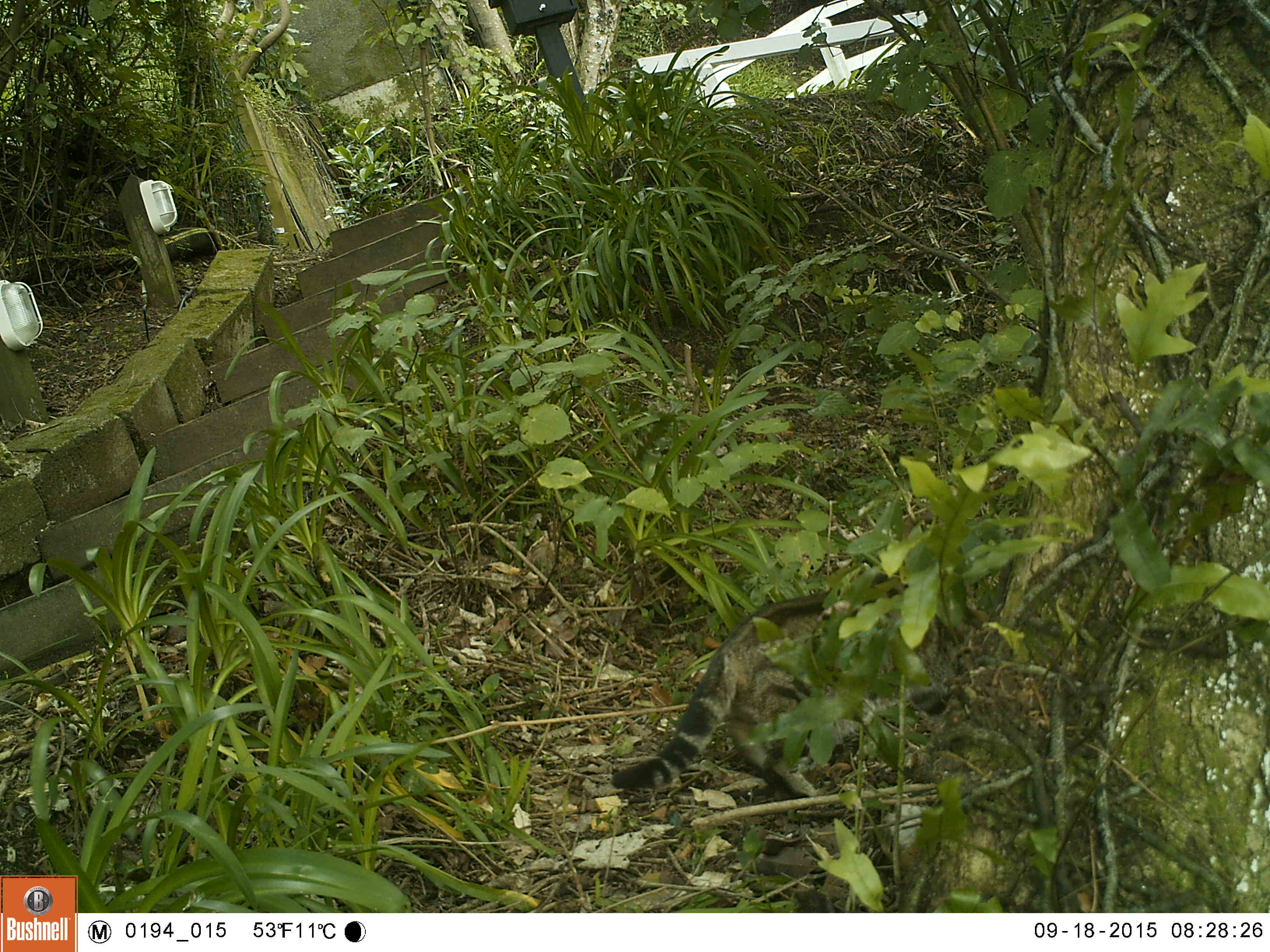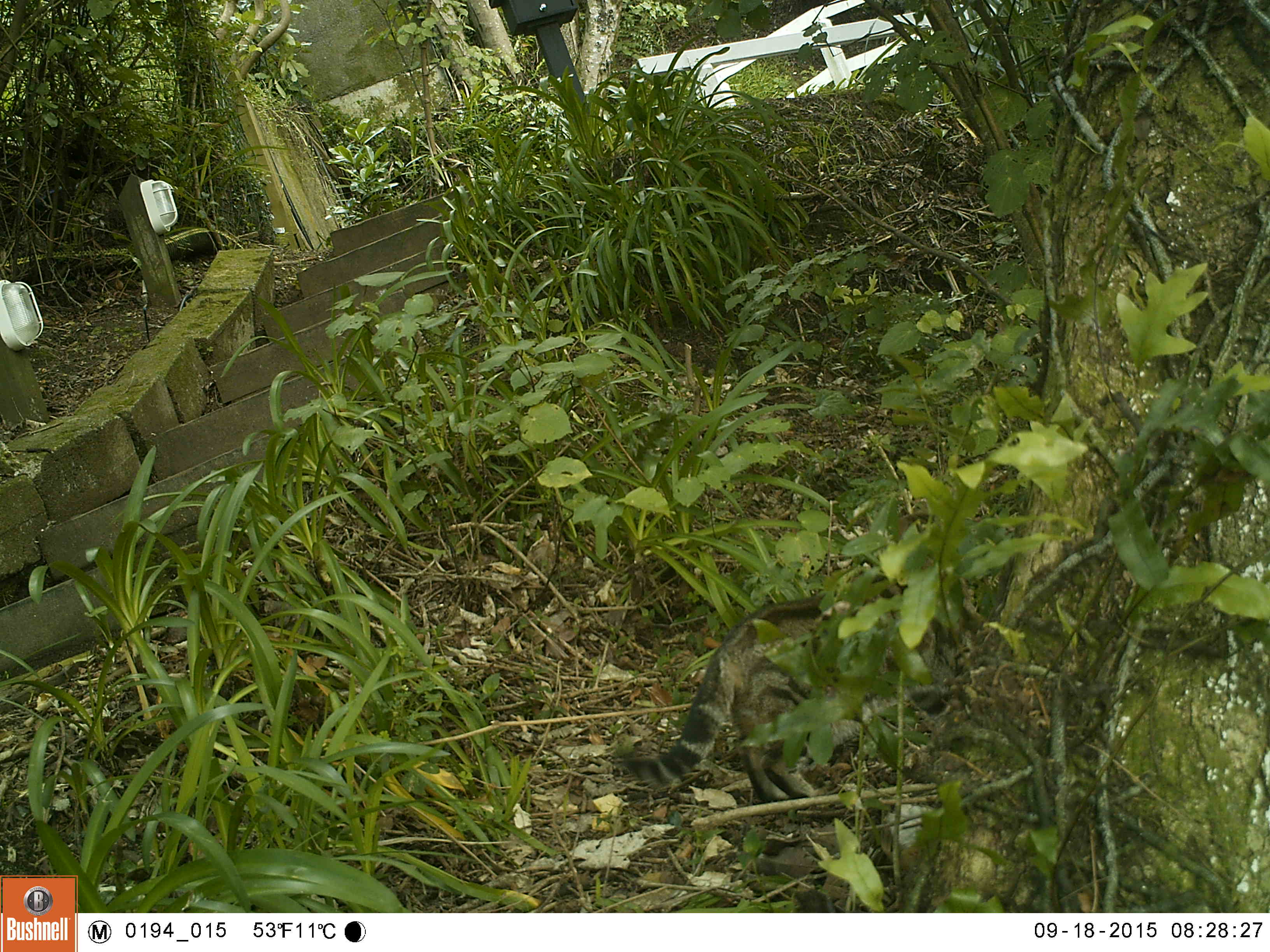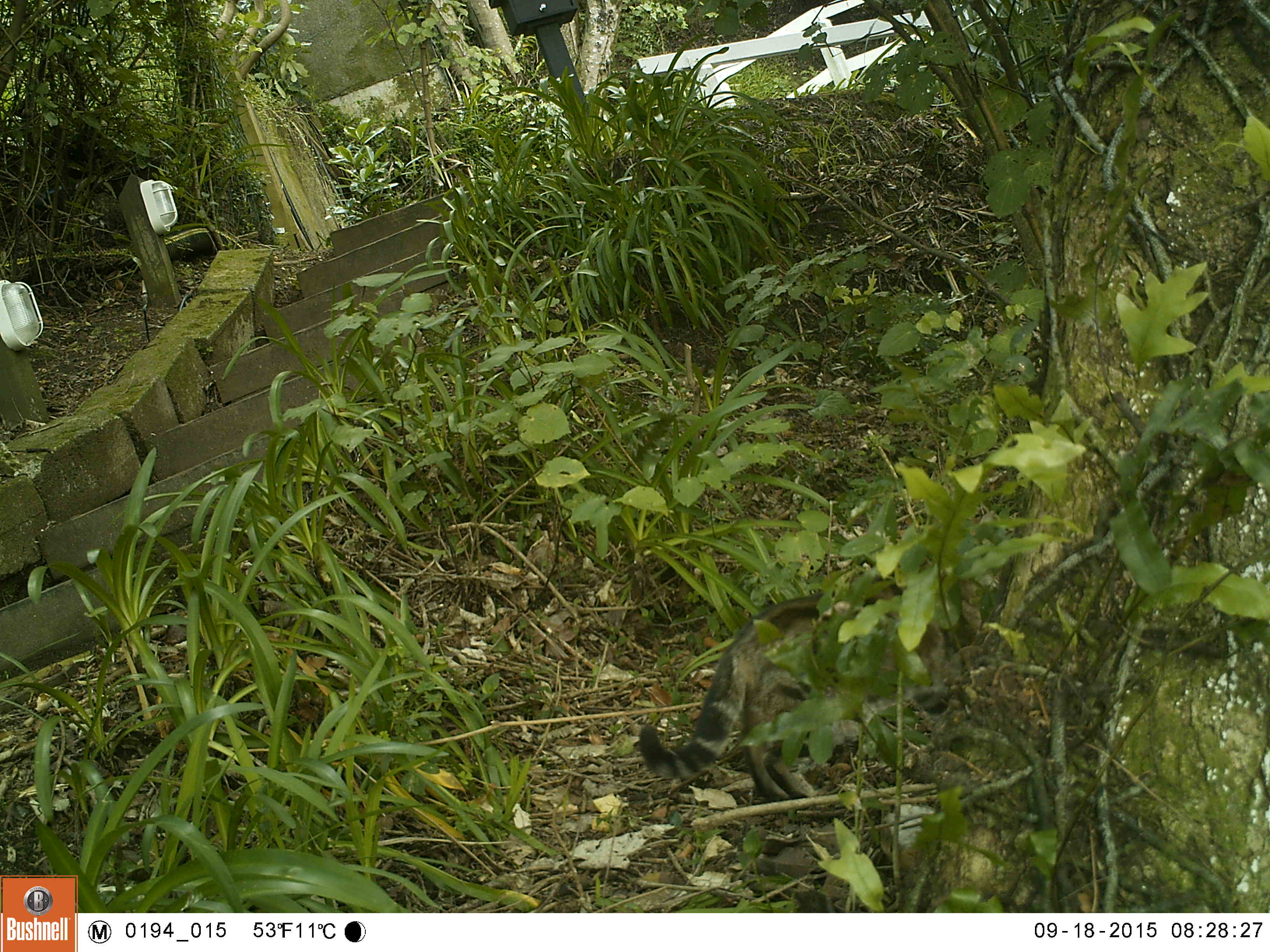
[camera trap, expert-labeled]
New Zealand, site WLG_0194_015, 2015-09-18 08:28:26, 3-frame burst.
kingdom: Animalia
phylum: Chordata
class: Mammalia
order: Carnivora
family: Felidae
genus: Felis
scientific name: Felis catus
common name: domestic cat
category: cat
Cat (domestic cat) (Felis catus).